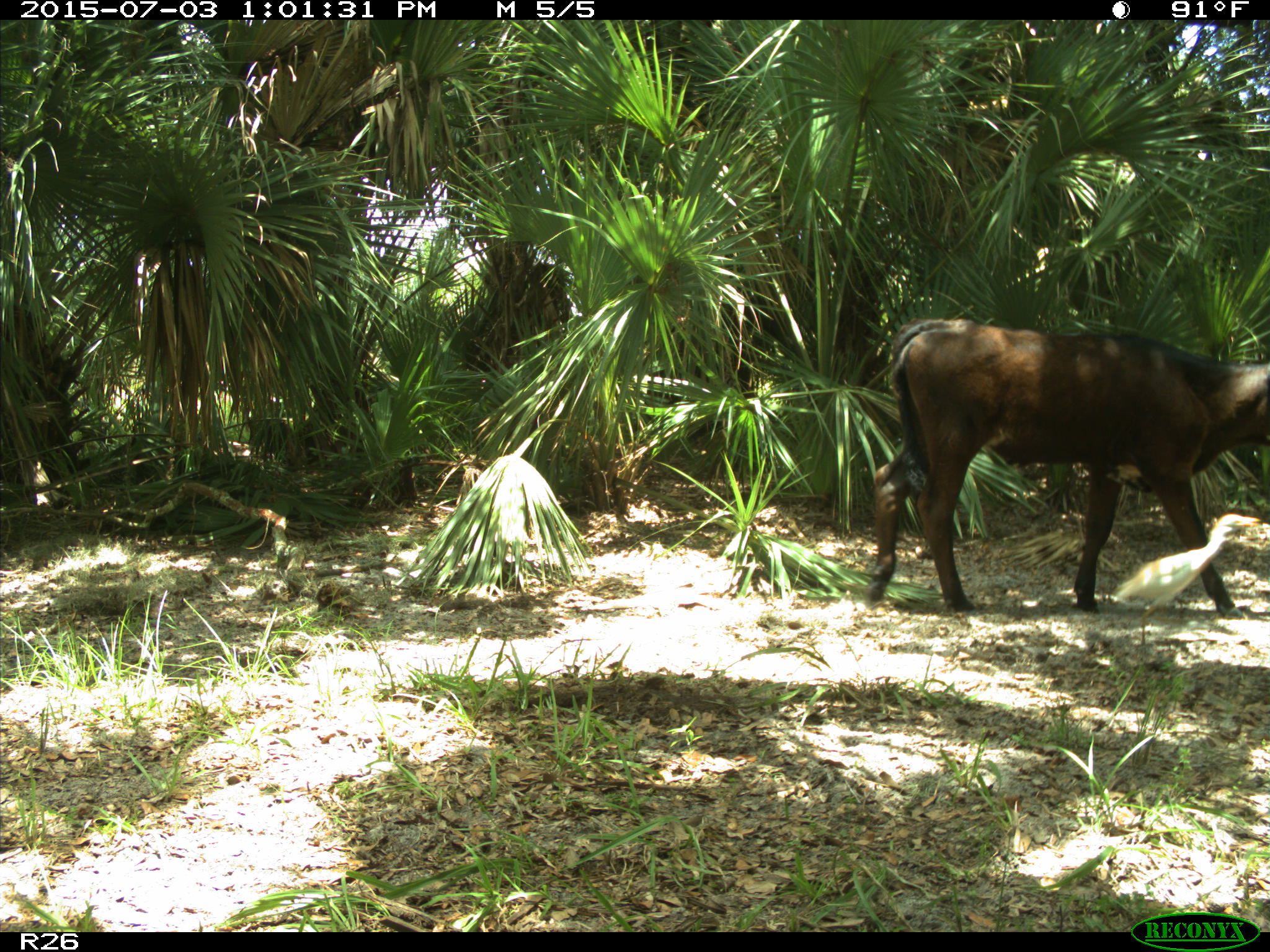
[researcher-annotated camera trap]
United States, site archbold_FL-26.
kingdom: Animalia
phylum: Chordata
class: Mammalia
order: Artiodactyla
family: Bovidae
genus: Bos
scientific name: Bos taurus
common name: domestic cow